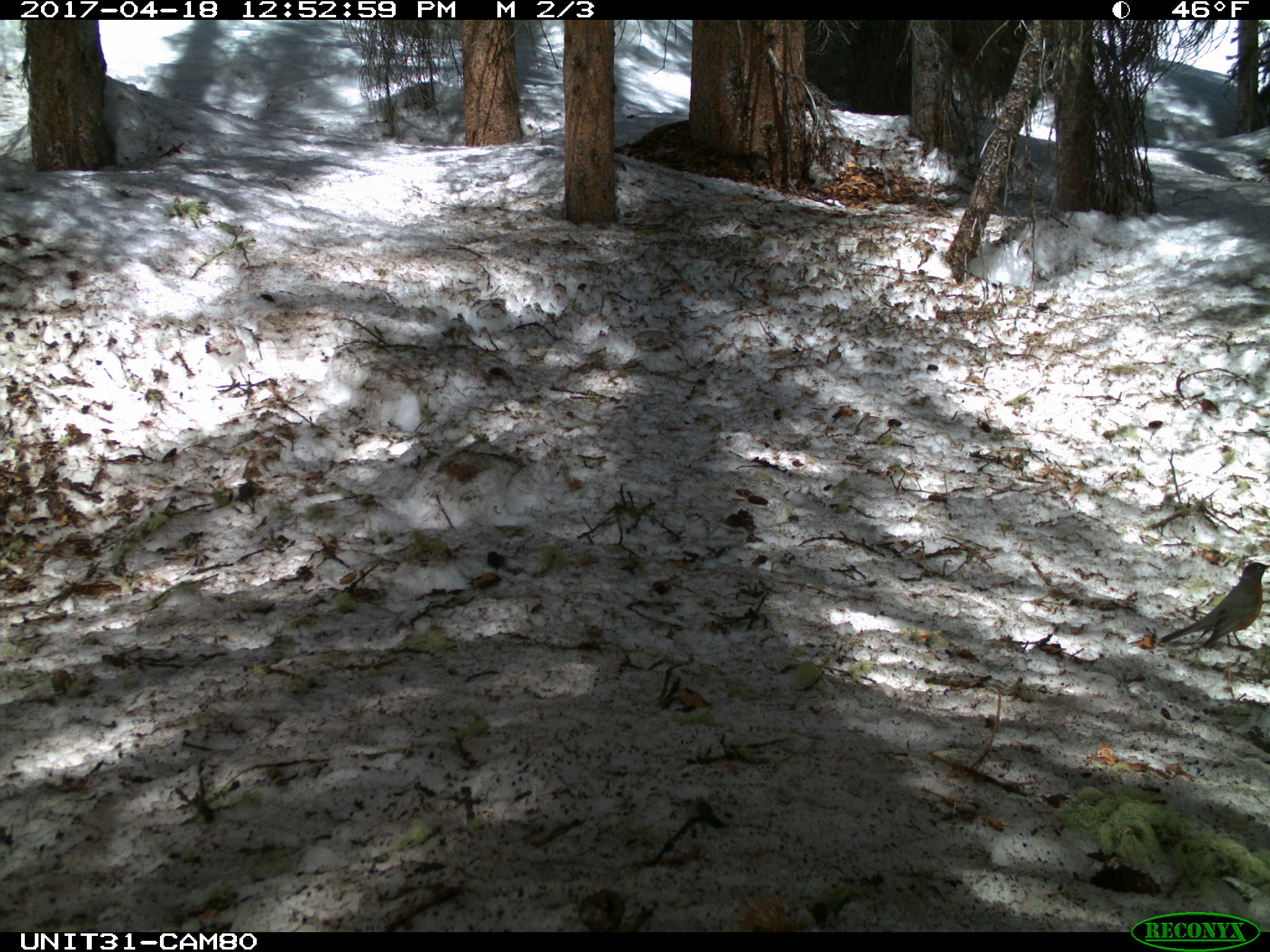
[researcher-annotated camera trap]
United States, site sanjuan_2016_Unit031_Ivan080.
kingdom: Animalia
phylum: Chordata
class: Aves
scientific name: Aves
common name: birds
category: unidentified bird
Unidentified bird (birds) (Aves).